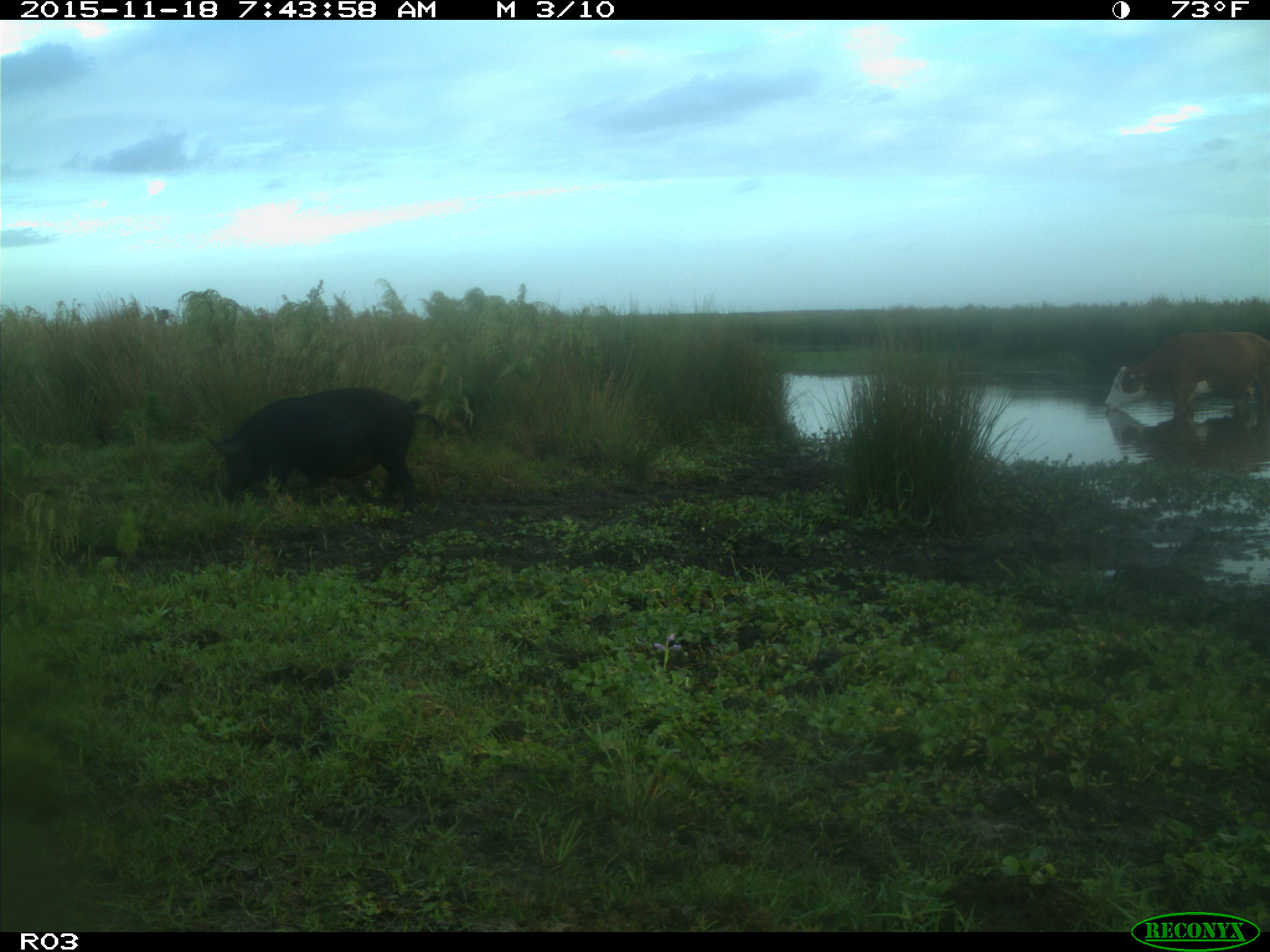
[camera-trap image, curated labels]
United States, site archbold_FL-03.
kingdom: Animalia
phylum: Chordata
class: Mammalia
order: Artiodactyla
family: Suidae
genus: Sus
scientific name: Sus scrofa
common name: wild boar